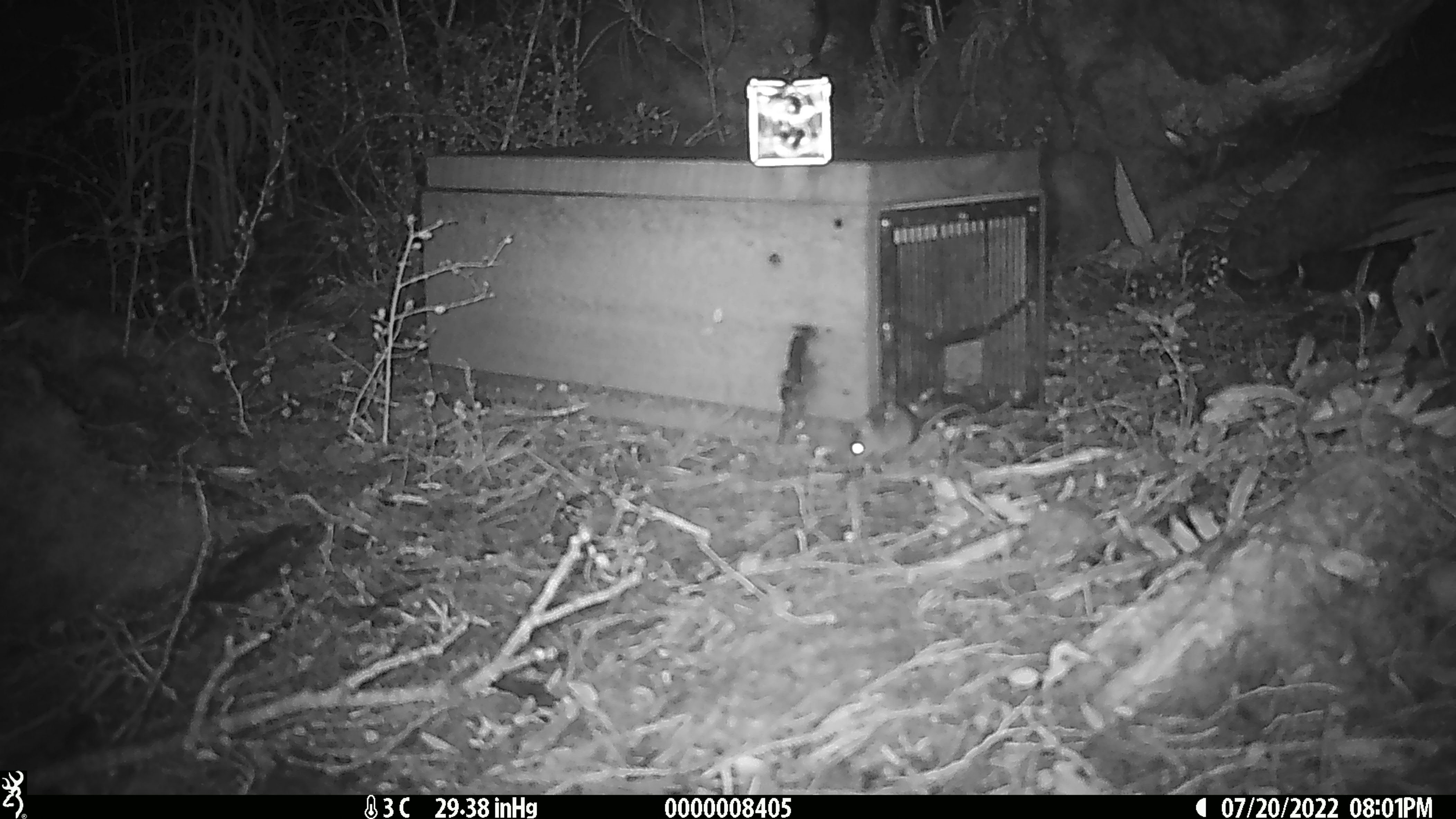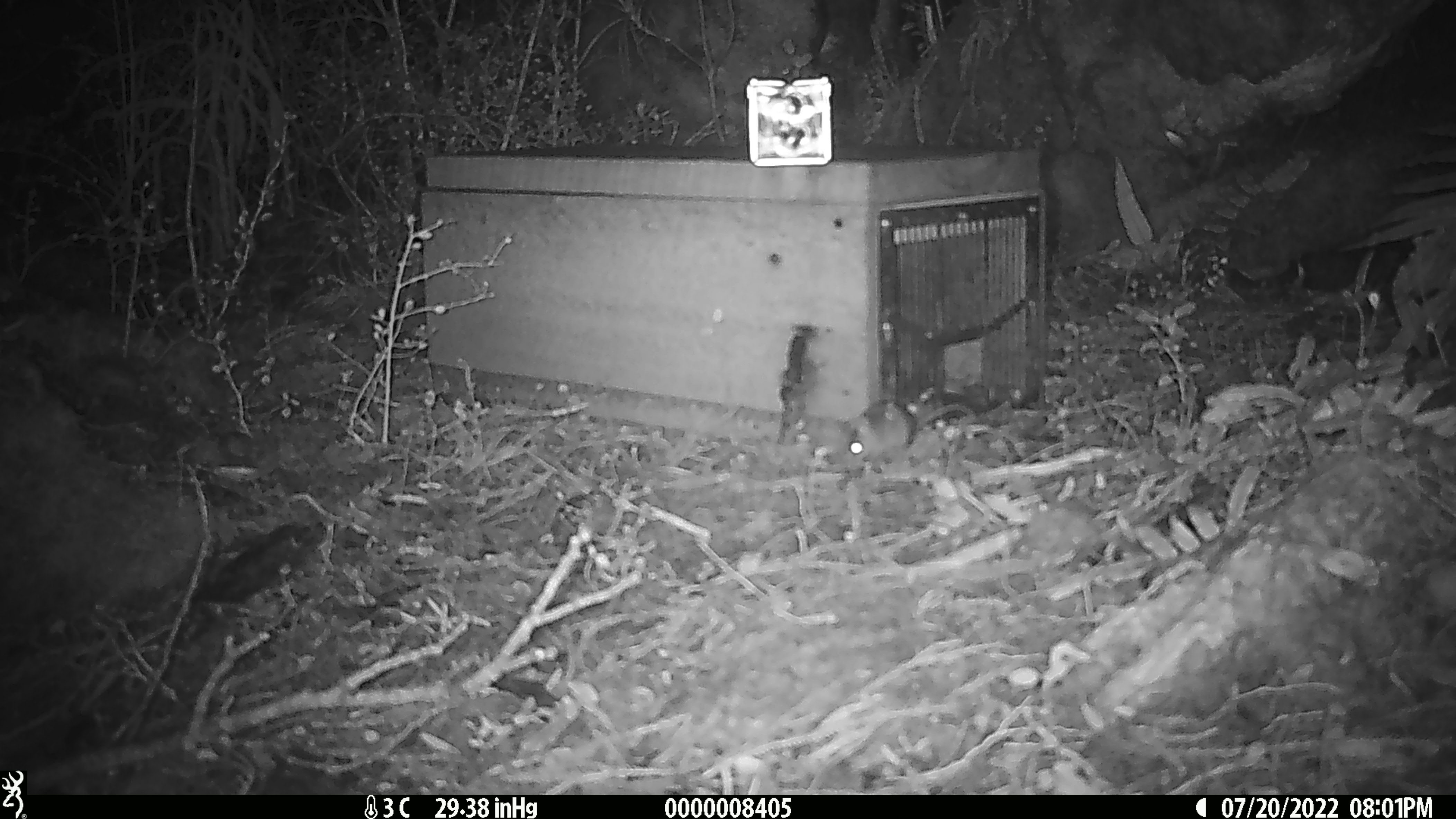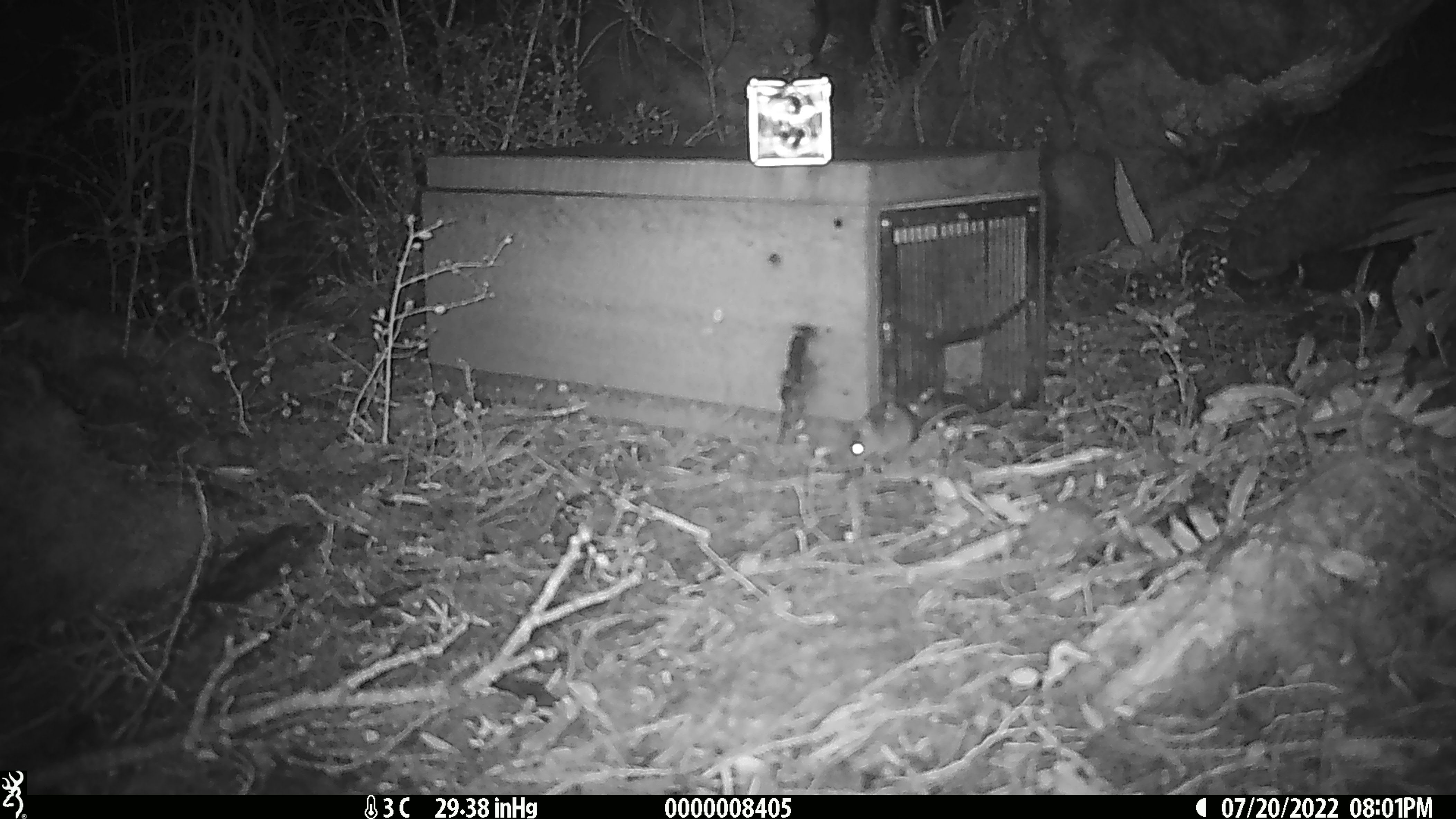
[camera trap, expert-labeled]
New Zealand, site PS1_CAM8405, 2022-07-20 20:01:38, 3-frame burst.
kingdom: Animalia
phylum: Chordata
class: Mammalia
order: Rodentia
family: Muridae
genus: Mus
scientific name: Mus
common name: mouse